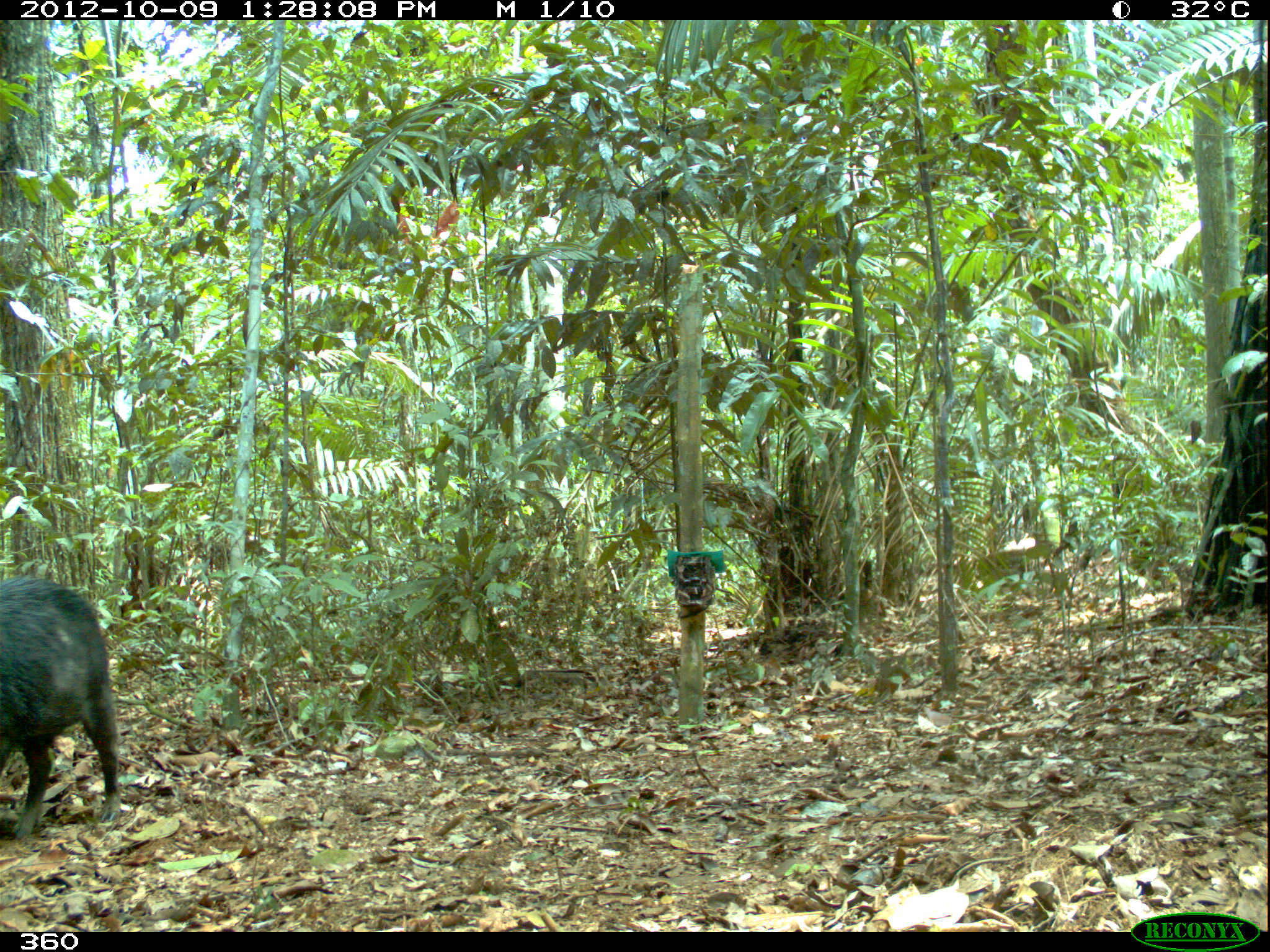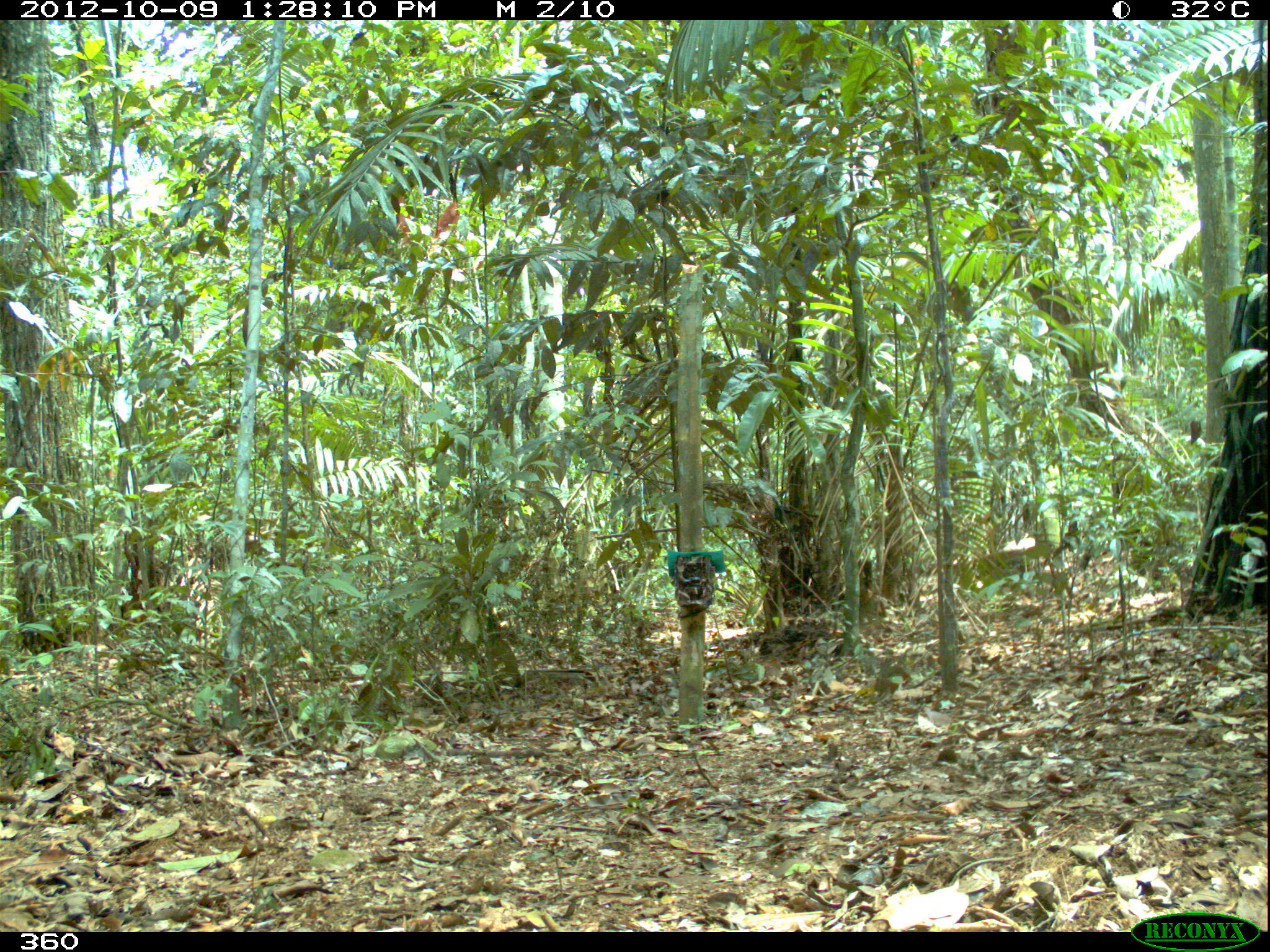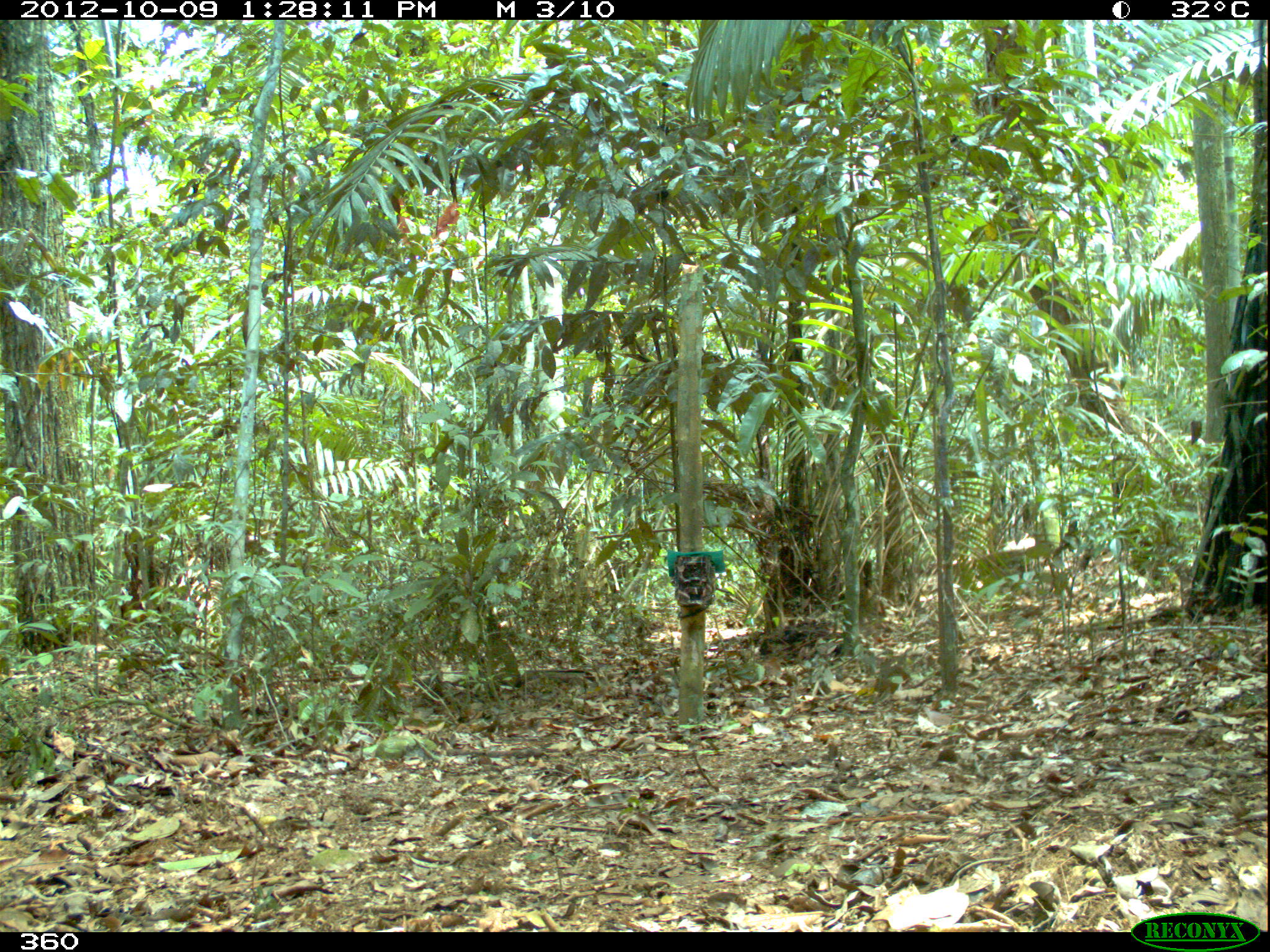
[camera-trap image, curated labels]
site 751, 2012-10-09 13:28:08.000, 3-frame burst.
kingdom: Animalia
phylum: Chordata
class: Mammalia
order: Artiodactyla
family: Tayassuidae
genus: Tayassu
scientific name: Tayassu pecari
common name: white-lipped peccary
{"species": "Tayassu pecari (white-lipped peccary)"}